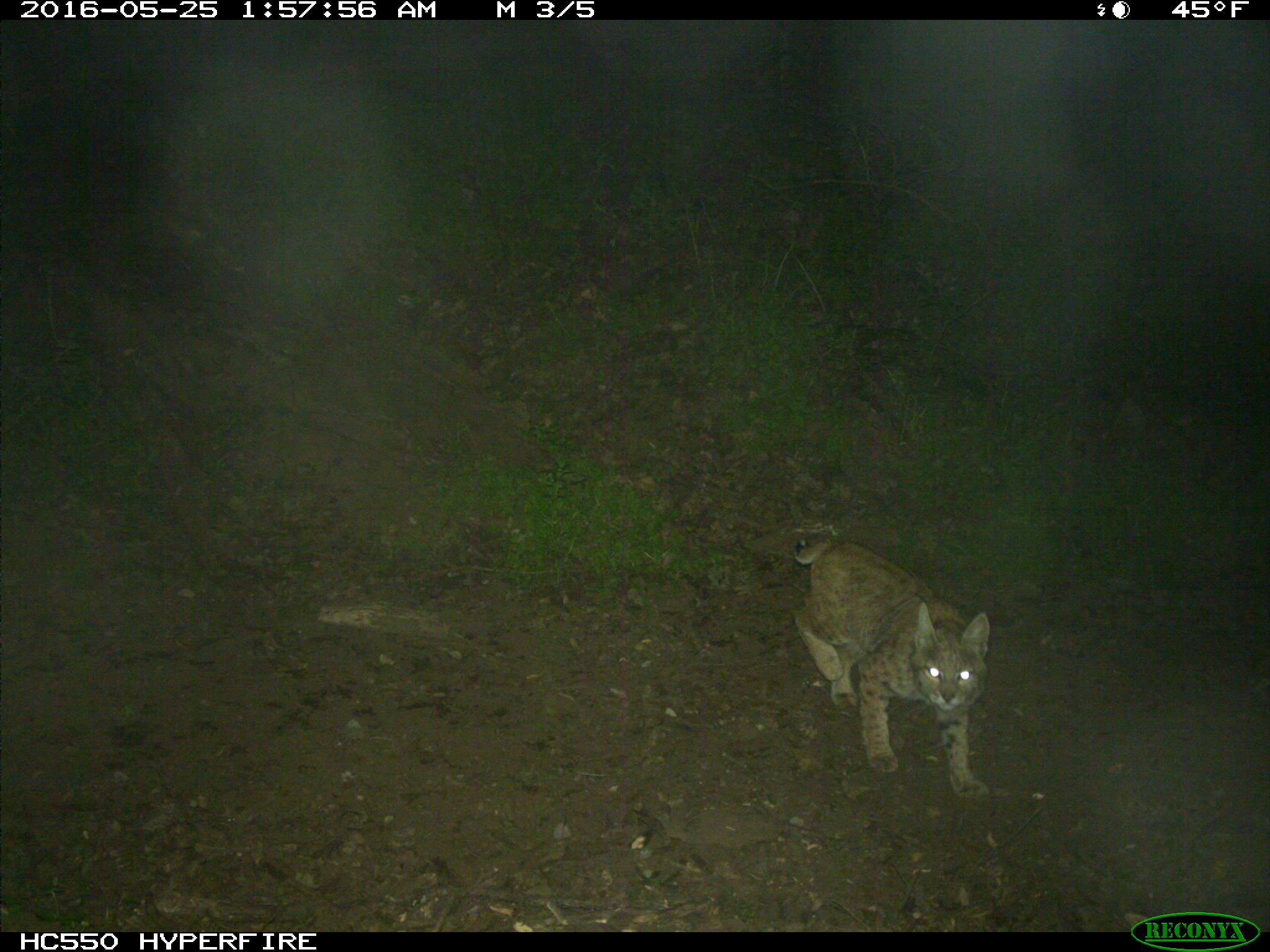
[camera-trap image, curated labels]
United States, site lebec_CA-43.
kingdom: Animalia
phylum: Chordata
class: Mammalia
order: Carnivora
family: Felidae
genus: Lynx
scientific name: Lynx rufus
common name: bobcat